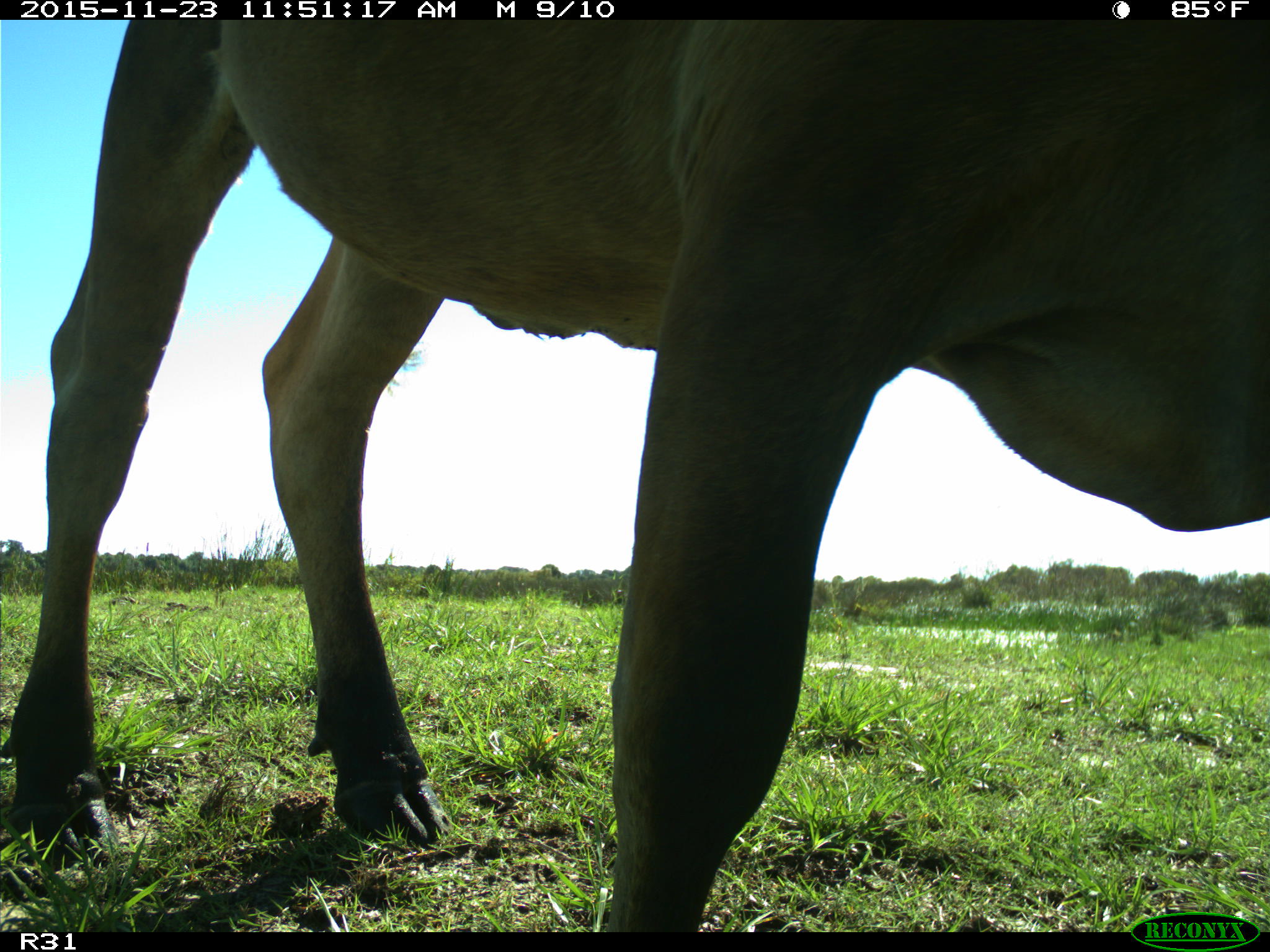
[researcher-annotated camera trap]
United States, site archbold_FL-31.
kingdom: Animalia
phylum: Chordata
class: Mammalia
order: Artiodactyla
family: Bovidae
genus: Bos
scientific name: Bos taurus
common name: domestic cow